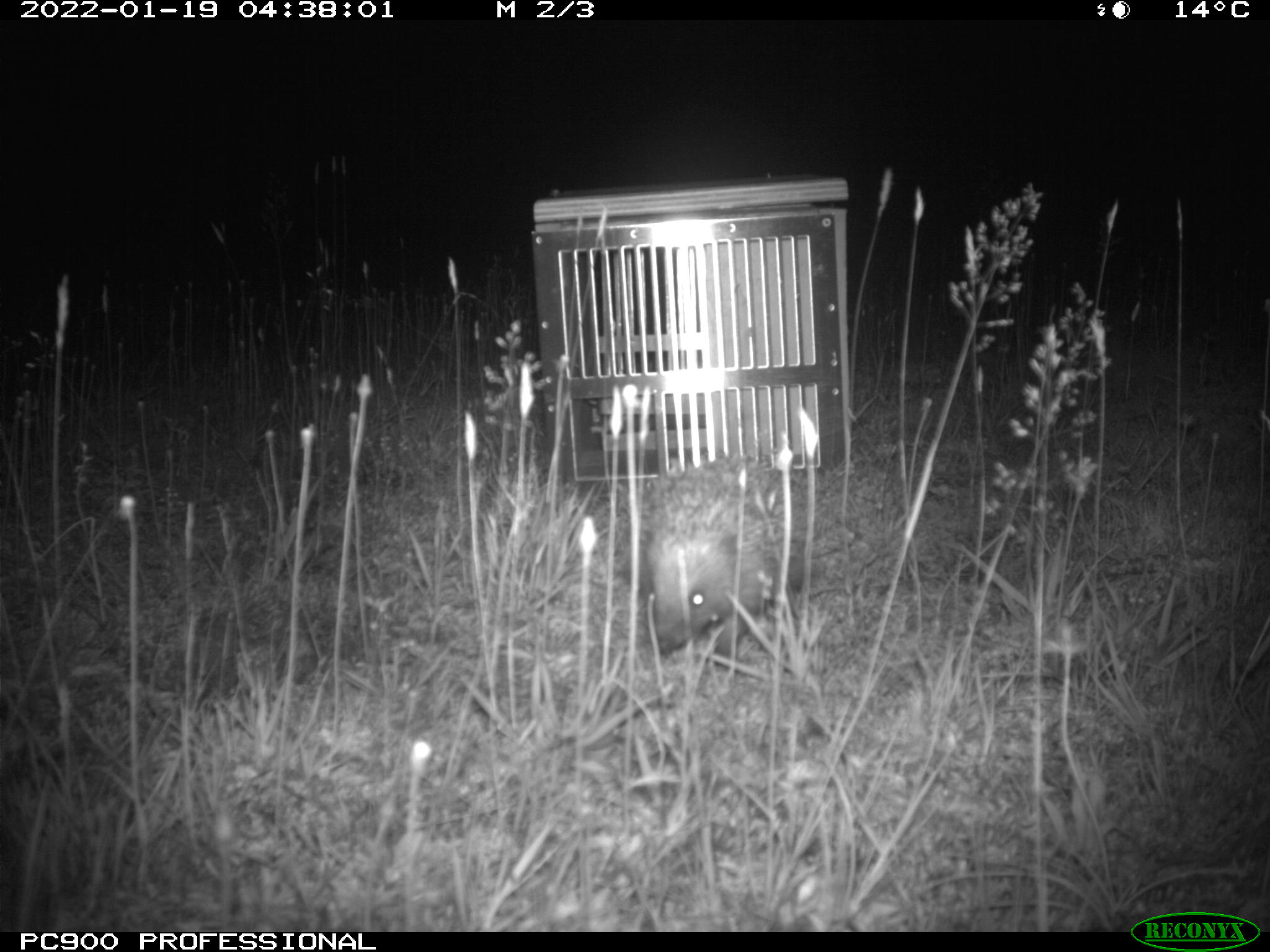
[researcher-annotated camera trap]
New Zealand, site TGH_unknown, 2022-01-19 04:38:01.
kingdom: Animalia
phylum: Chordata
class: Mammalia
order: Eulipotyphla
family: Erinaceidae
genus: Erinaceus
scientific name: Erinaceus europaeus europaeus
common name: european hedgehog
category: hedgehog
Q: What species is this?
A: Hedgehog (european hedgehog) (Erinaceus europaeus europaeus).